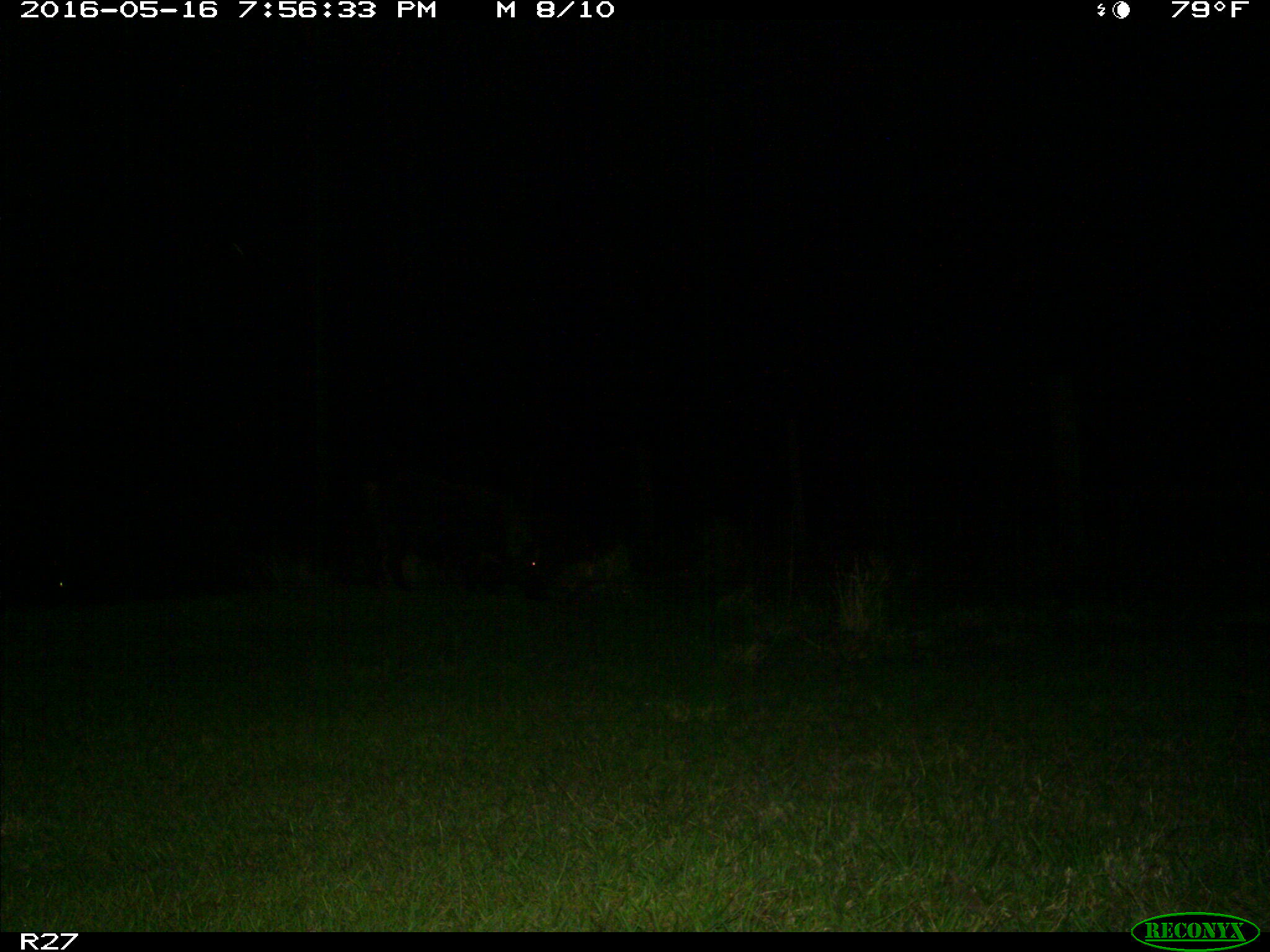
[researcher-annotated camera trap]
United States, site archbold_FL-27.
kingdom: Animalia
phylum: Chordata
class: Mammalia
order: Artiodactyla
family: Suidae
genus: Sus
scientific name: Sus scrofa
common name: wild boar